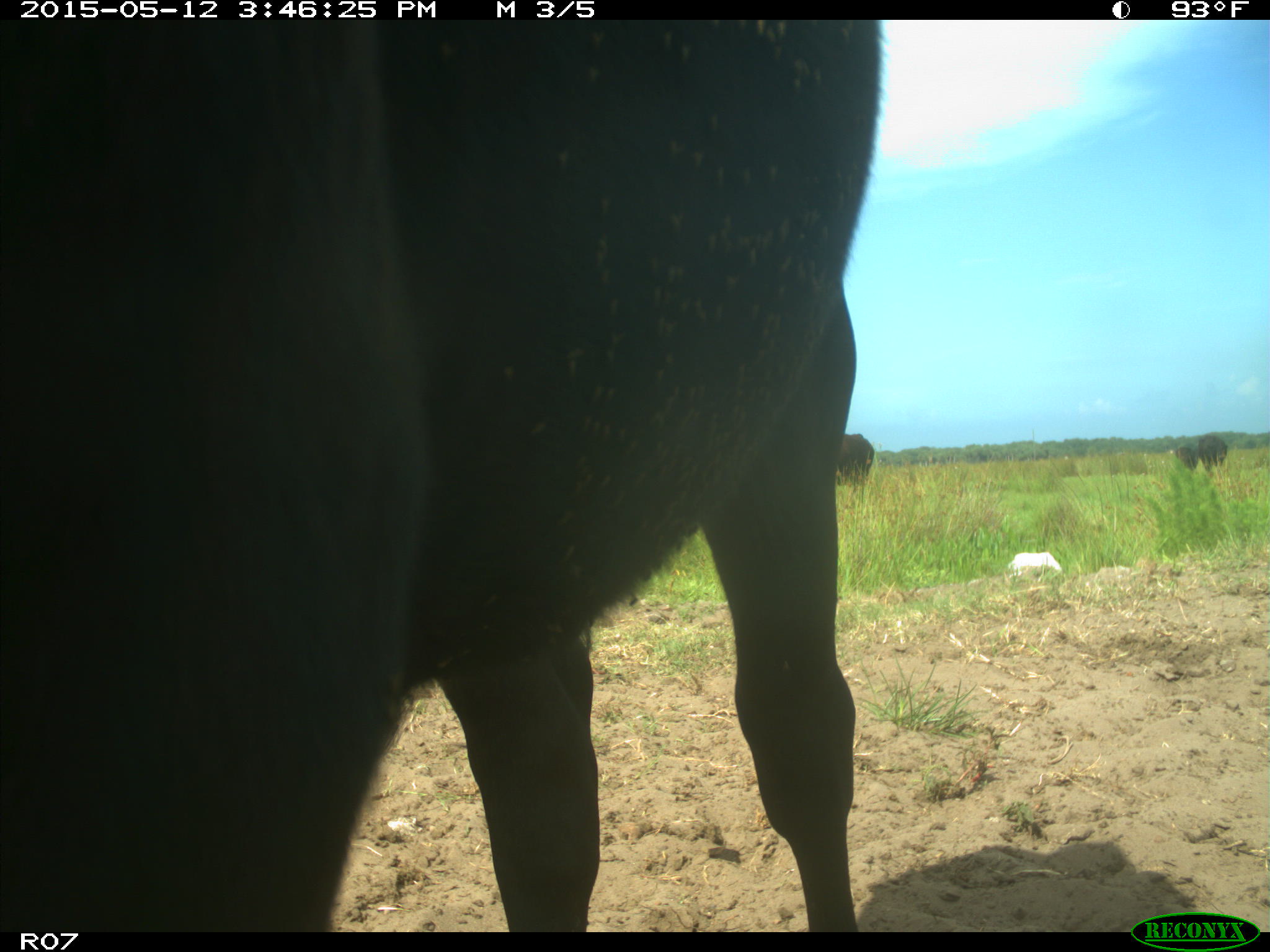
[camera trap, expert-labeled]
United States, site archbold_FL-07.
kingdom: Animalia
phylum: Chordata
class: Mammalia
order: Artiodactyla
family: Bovidae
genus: Bos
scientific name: Bos taurus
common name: domestic cow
Bos taurus (domestic cow).